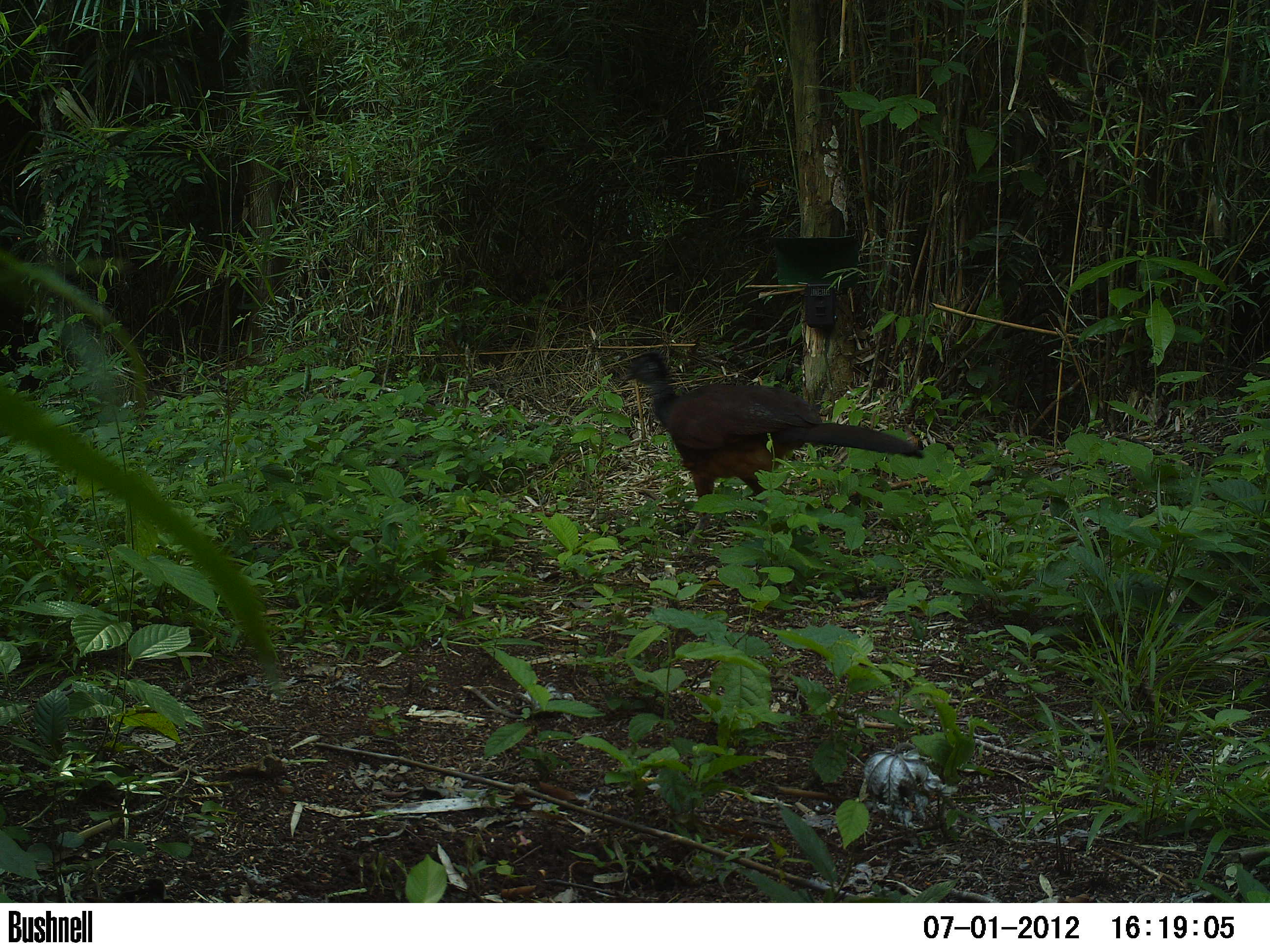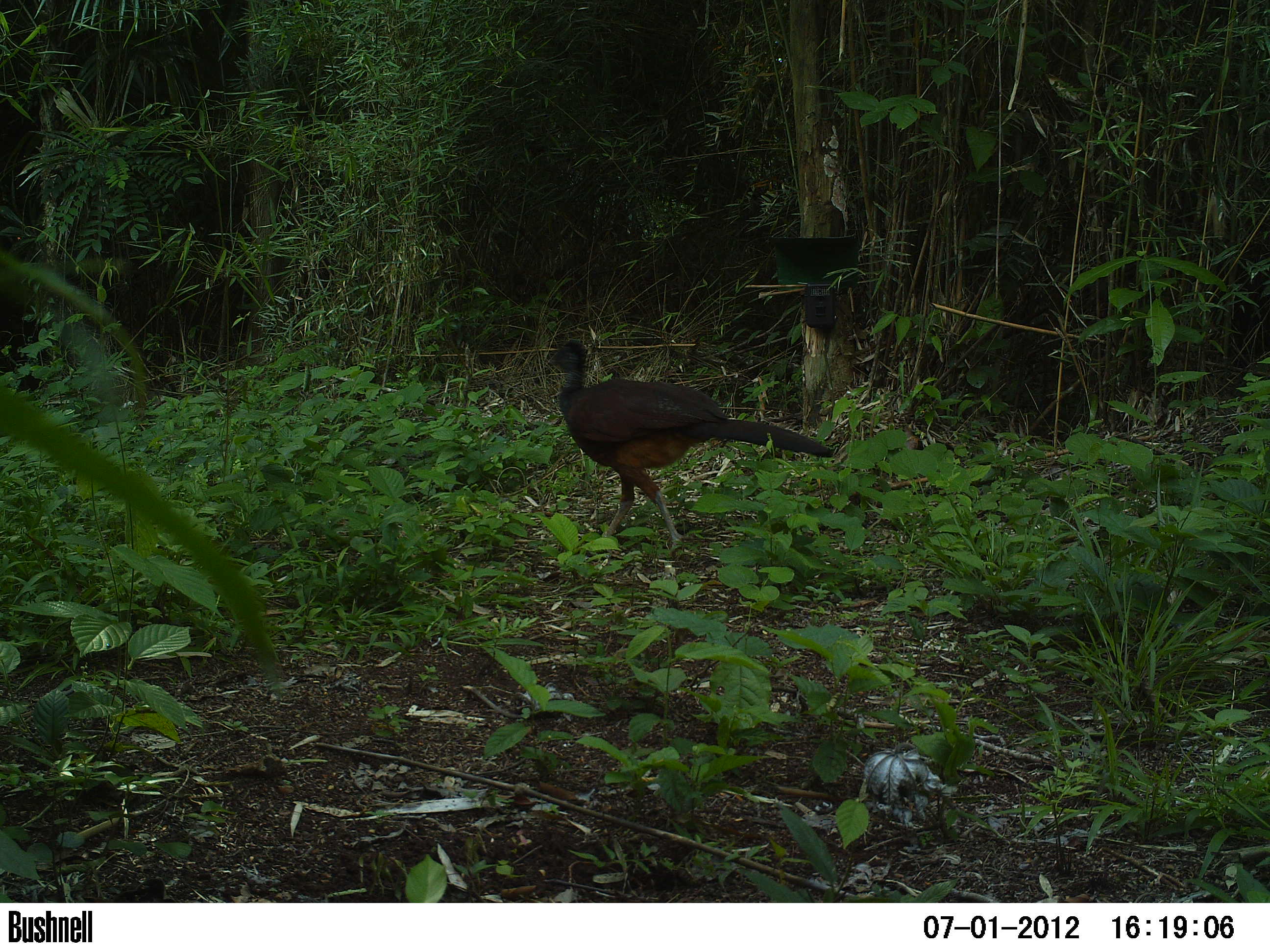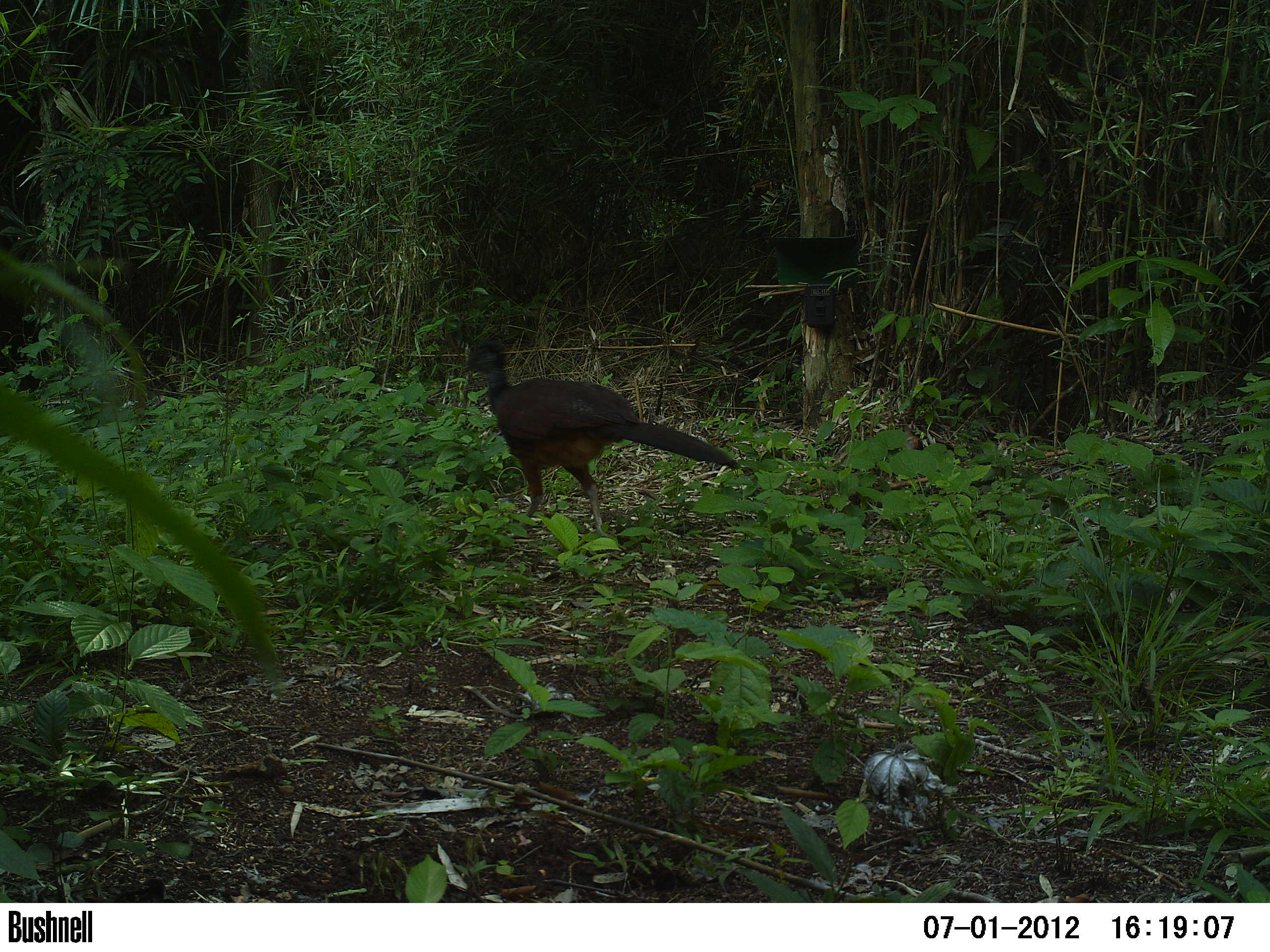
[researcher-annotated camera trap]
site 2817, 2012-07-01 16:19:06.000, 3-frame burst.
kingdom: Animalia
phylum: Chordata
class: Aves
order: Galliformes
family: Cracidae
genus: Crax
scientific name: Crax rubra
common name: great curassow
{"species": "Crax rubra (great curassow)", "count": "1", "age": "adult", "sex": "female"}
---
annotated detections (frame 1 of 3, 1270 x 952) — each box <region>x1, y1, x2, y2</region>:
crax rubra: <region>618, 349, 924, 560</region>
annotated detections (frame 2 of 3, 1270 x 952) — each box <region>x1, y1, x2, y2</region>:
crax rubra: <region>546, 337, 835, 553</region>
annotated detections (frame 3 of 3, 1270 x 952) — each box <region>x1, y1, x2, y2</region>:
crax rubra: <region>460, 338, 736, 541</region>